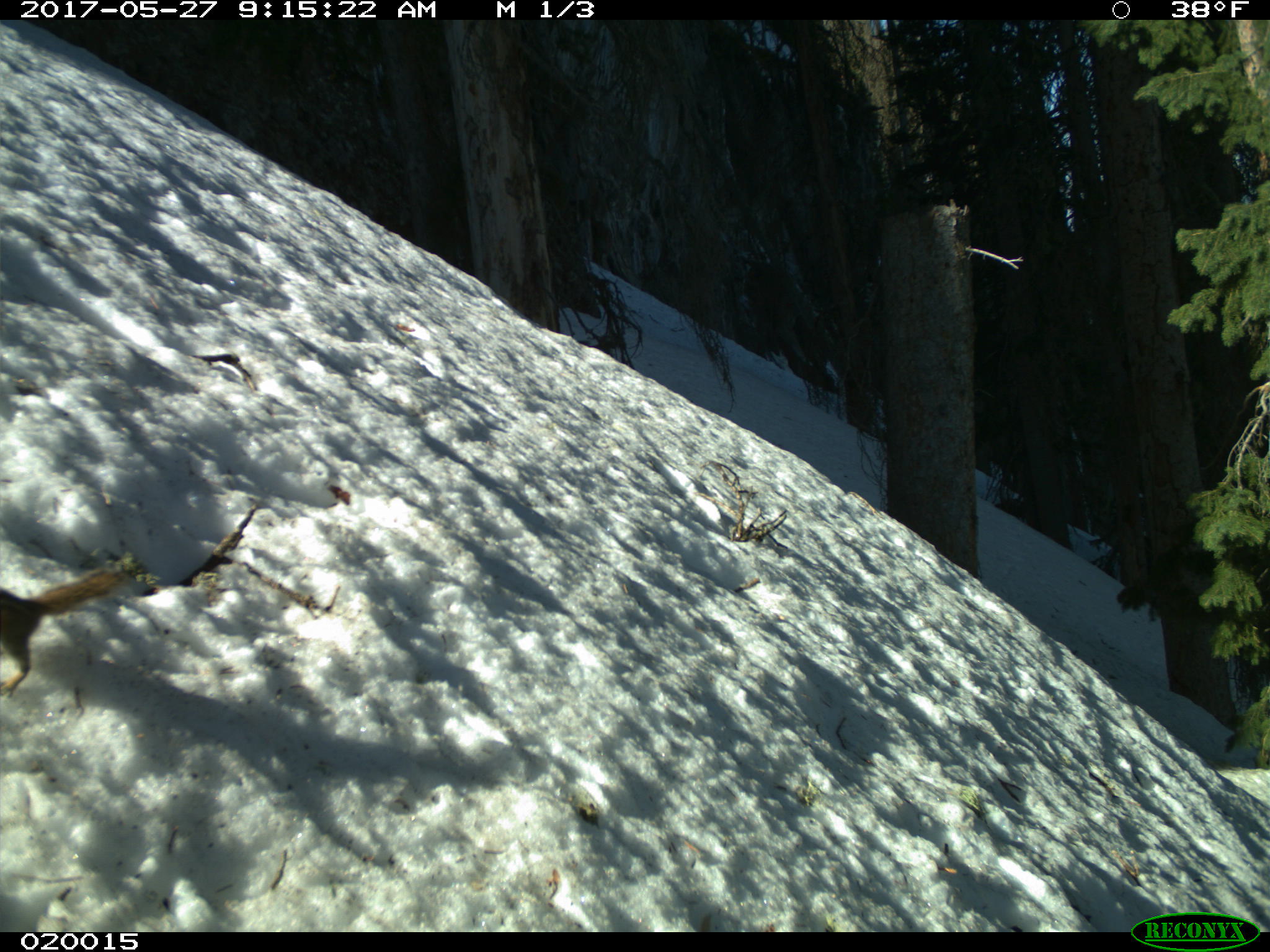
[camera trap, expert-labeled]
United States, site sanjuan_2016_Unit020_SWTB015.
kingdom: Animalia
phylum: Chordata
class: Mammalia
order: Rodentia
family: Sciuridae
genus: Tamias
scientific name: Tamias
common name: chipmunk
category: unidentified chipmunk